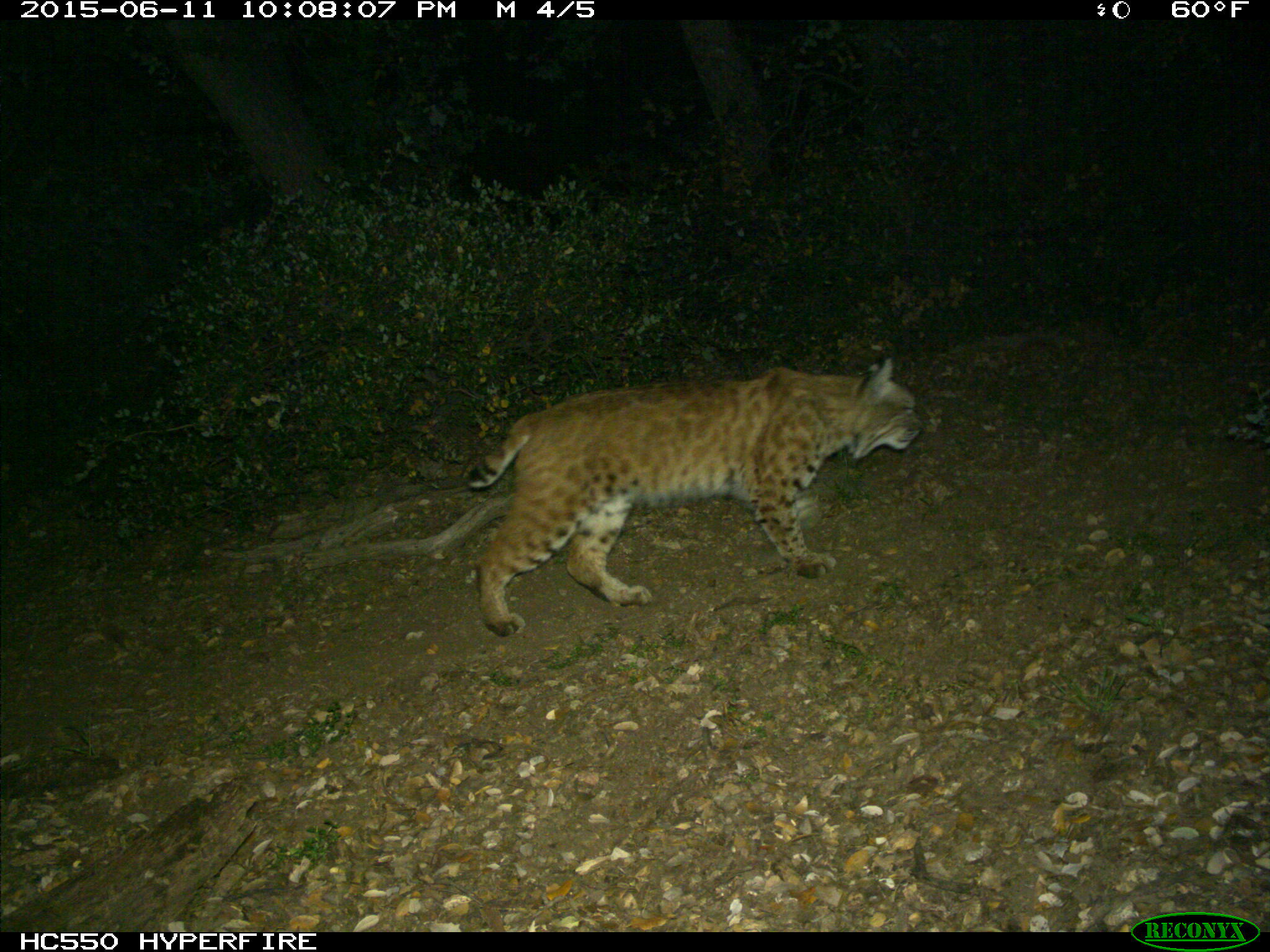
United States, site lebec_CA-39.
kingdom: Animalia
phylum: Chordata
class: Mammalia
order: Carnivora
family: Felidae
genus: Lynx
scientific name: Lynx rufus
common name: bobcat